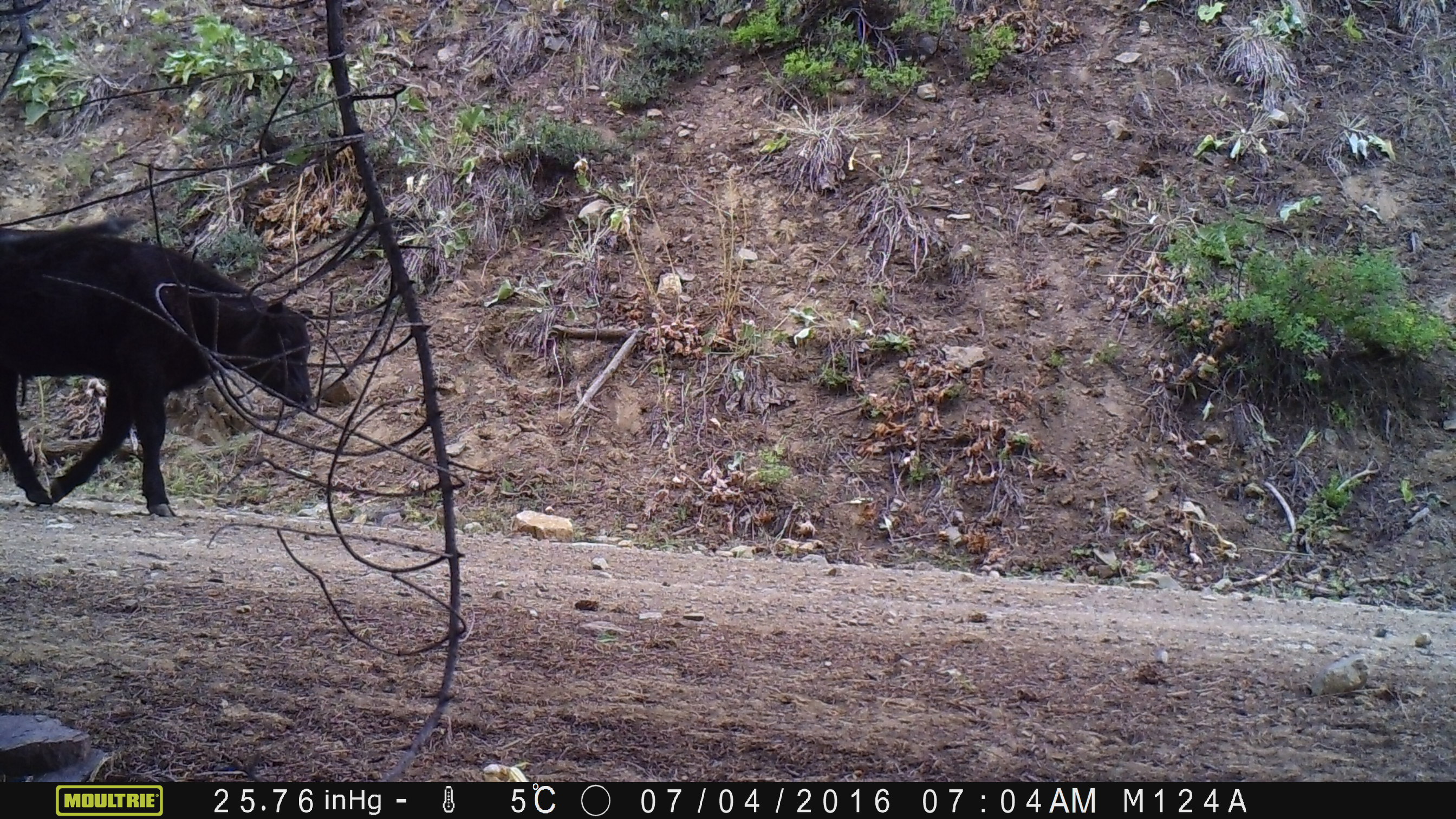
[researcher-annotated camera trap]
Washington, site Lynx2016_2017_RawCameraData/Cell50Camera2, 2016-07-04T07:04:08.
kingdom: Animalia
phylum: Chordata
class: Mammalia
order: Artiodactyla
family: Bovidae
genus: Bos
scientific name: Bos taurus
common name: domestic cattle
Domestic cattle (Bos taurus). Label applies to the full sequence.